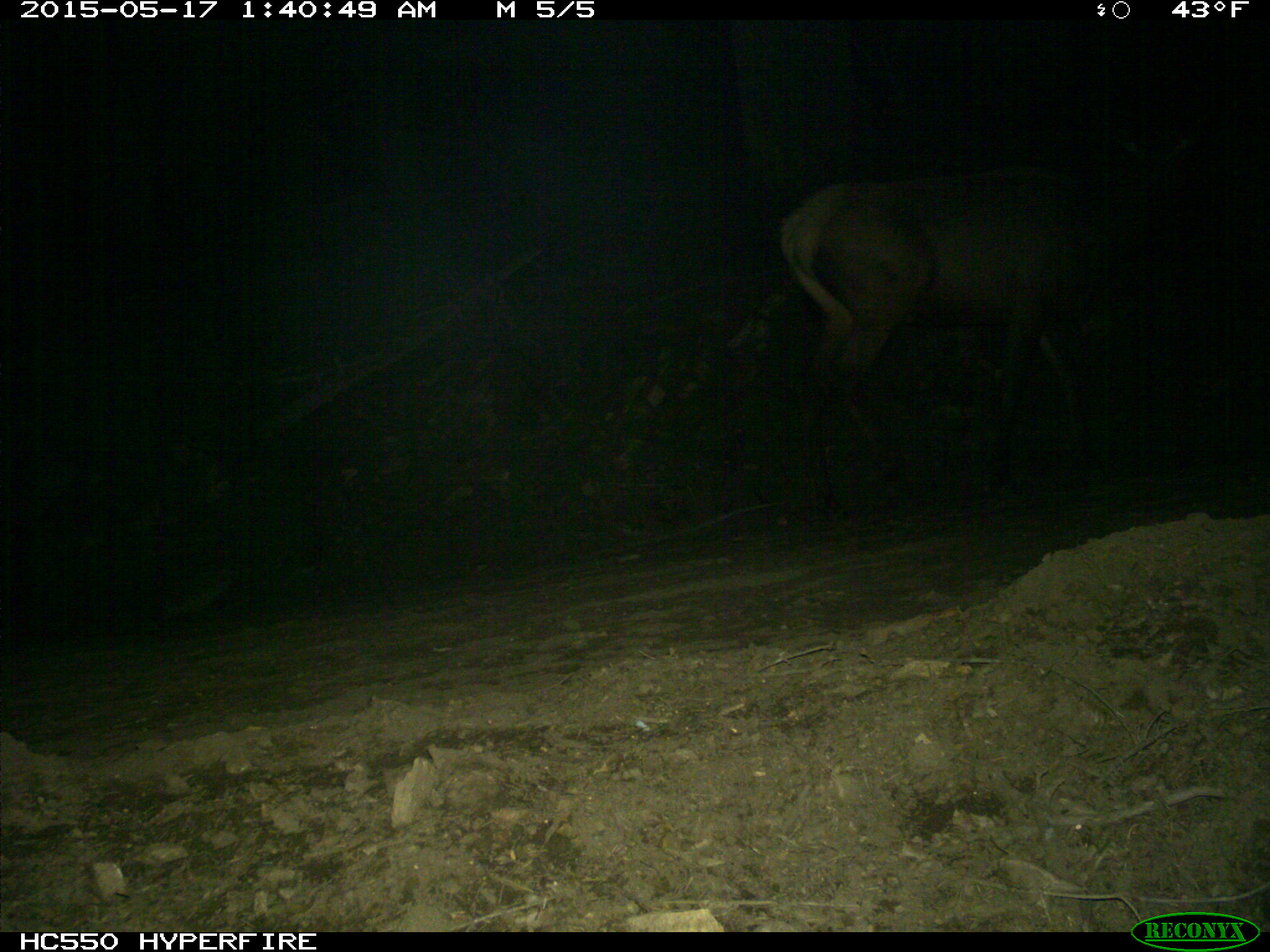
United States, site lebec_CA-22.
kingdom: Animalia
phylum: Chordata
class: Mammalia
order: Artiodactyla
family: Cervidae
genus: Cervus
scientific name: Cervus canadensis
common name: elk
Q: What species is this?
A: Cervus canadensis (elk).